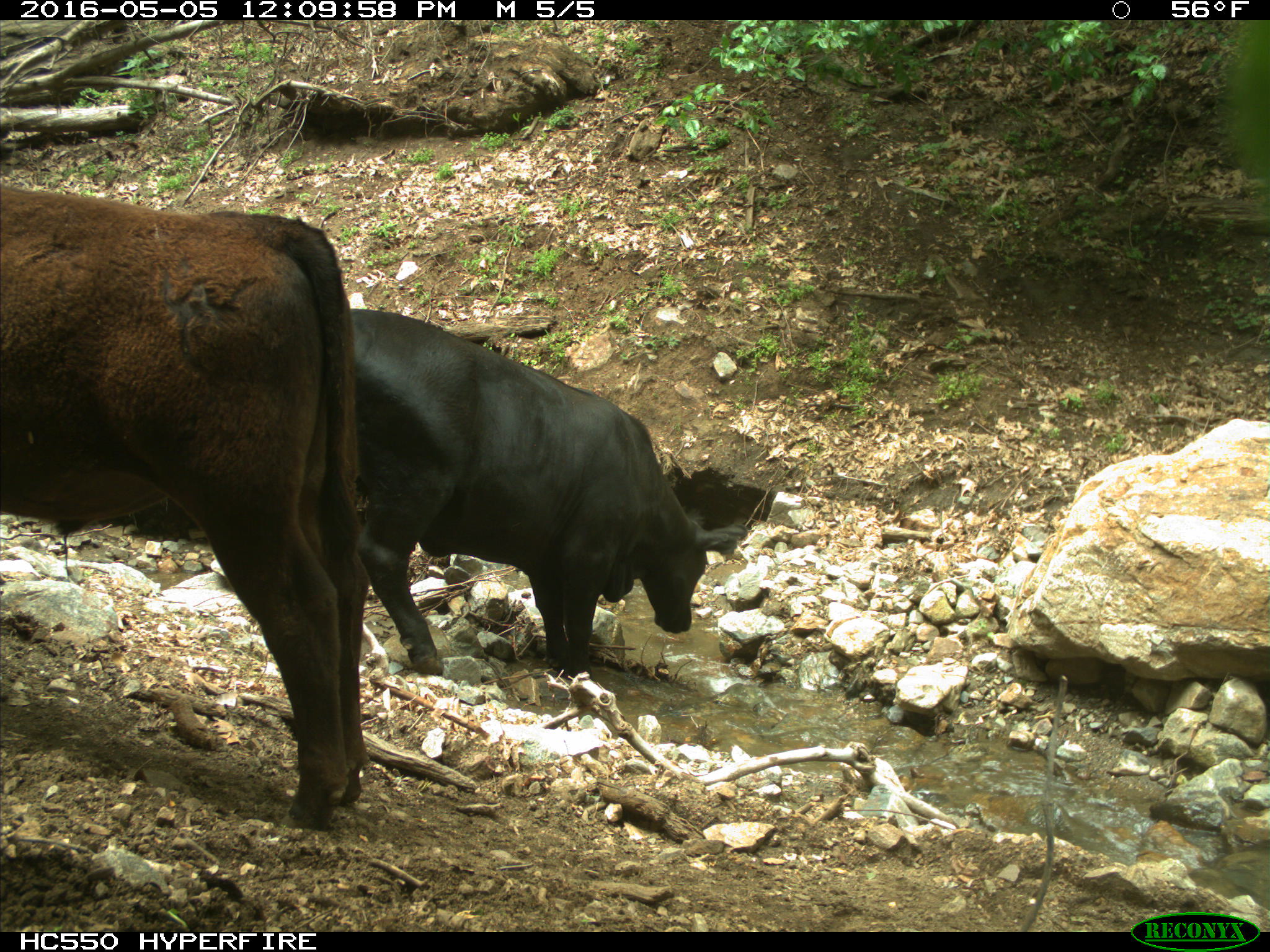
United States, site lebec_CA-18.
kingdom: Animalia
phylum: Chordata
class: Mammalia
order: Artiodactyla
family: Bovidae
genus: Bos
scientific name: Bos taurus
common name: domestic cow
Bos taurus (domestic cow).